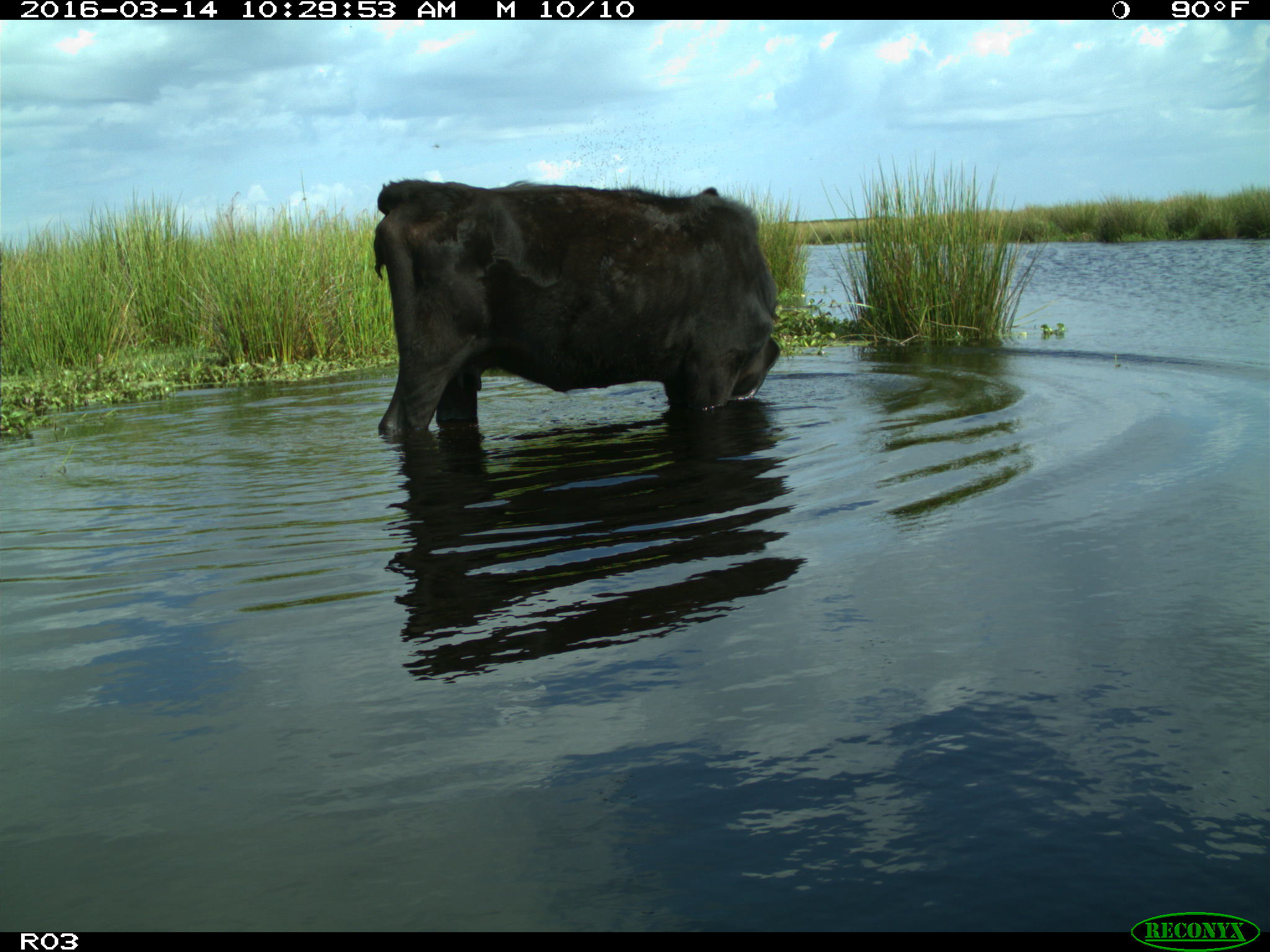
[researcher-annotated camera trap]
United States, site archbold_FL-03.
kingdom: Animalia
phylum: Chordata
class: Mammalia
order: Artiodactyla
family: Bovidae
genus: Bos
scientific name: Bos taurus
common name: domestic cow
Bos taurus (domestic cow).